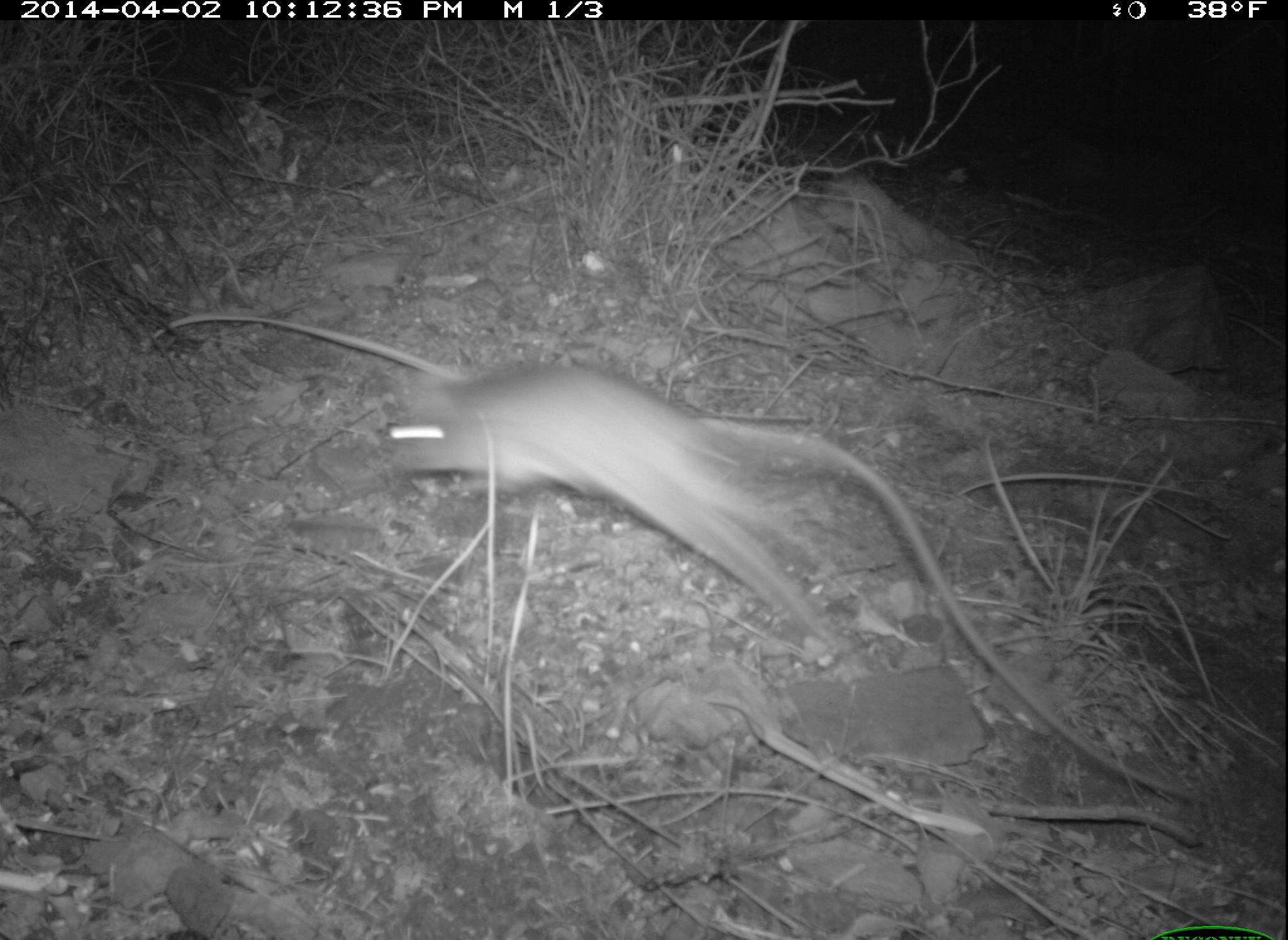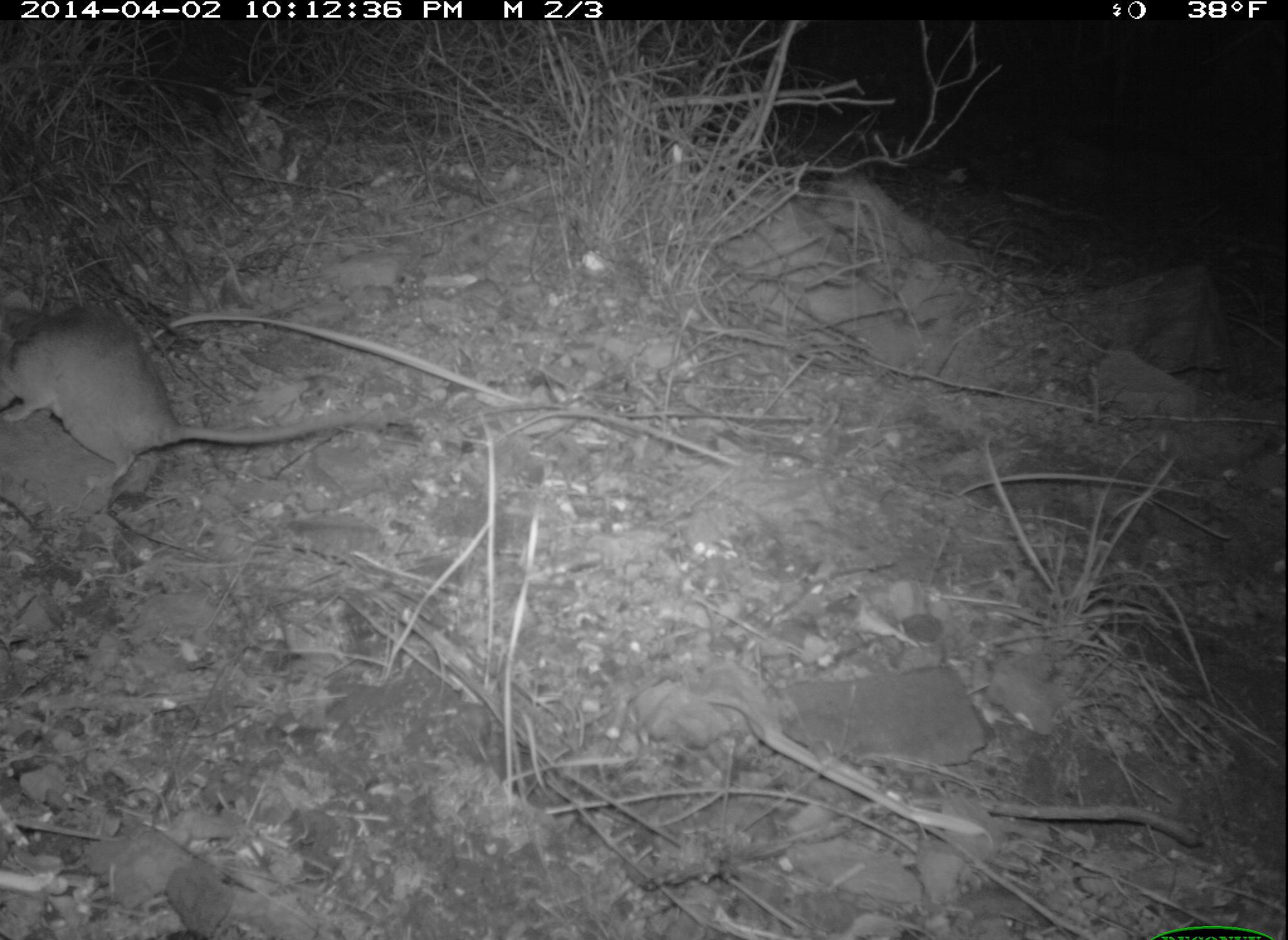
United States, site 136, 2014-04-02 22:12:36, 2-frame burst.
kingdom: Animalia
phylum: Chordata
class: Mammalia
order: Rodentia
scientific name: Rodentia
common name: rodent